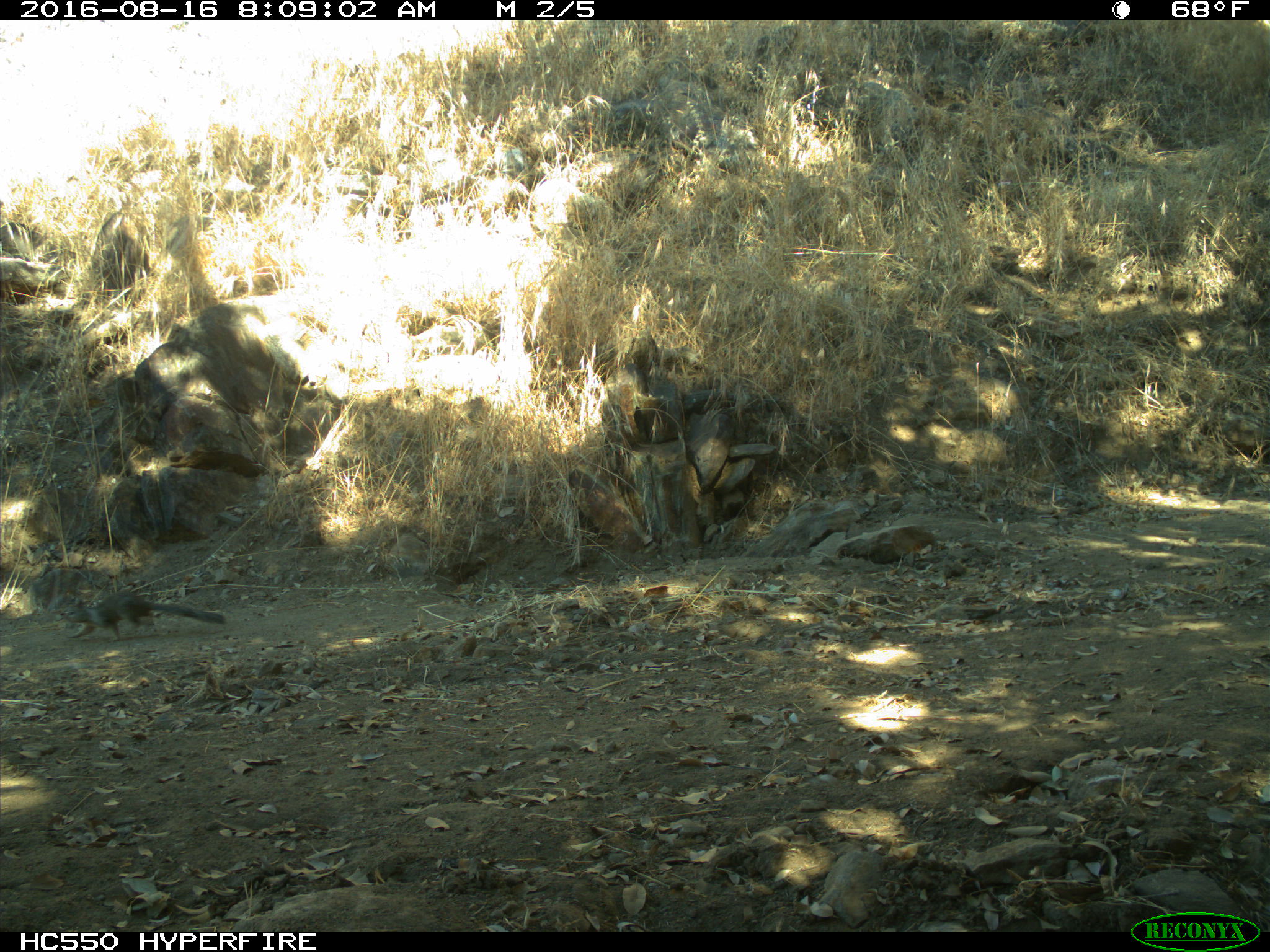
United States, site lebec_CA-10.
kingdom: Animalia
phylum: Chordata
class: Mammalia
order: Rodentia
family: Sciuridae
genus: Otospermophilus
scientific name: Otospermophilus beecheyi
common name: california ground squirrel